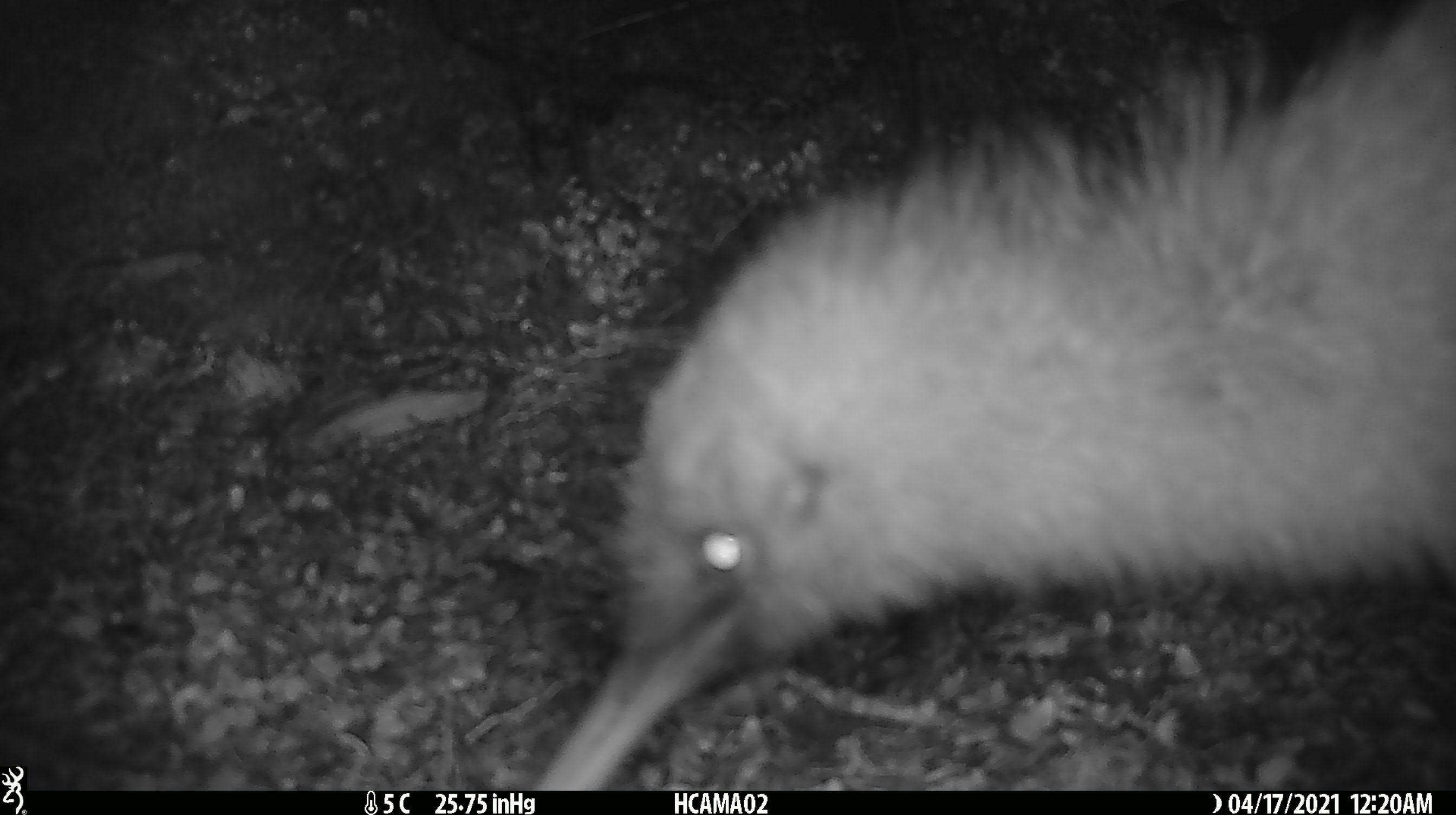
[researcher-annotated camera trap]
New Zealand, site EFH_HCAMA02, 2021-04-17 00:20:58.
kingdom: Animalia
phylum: Chordata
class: Aves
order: Apterygiformes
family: Apterygidae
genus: Apteryx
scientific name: Apteryx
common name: kiwi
Kiwi (Apteryx).